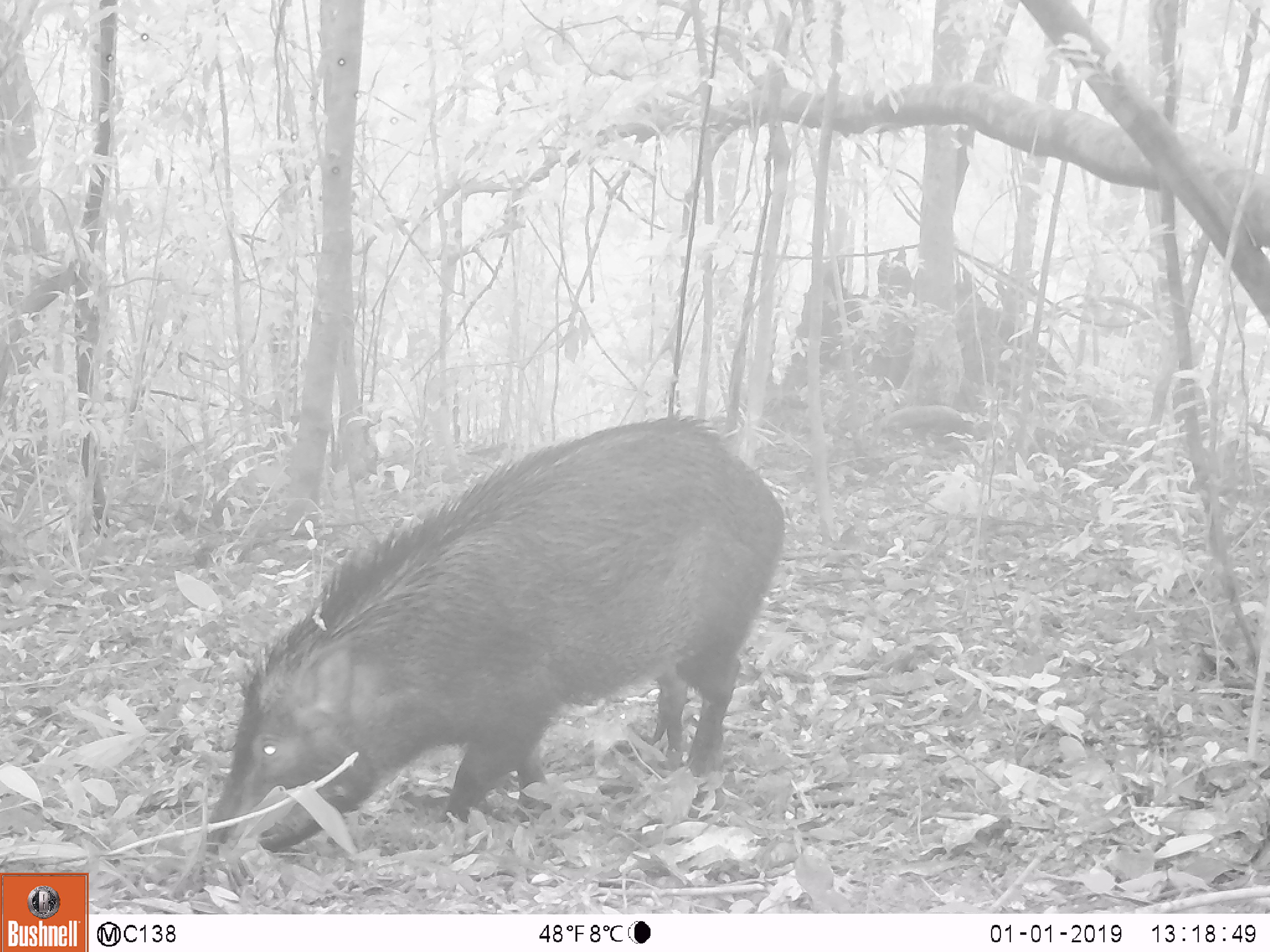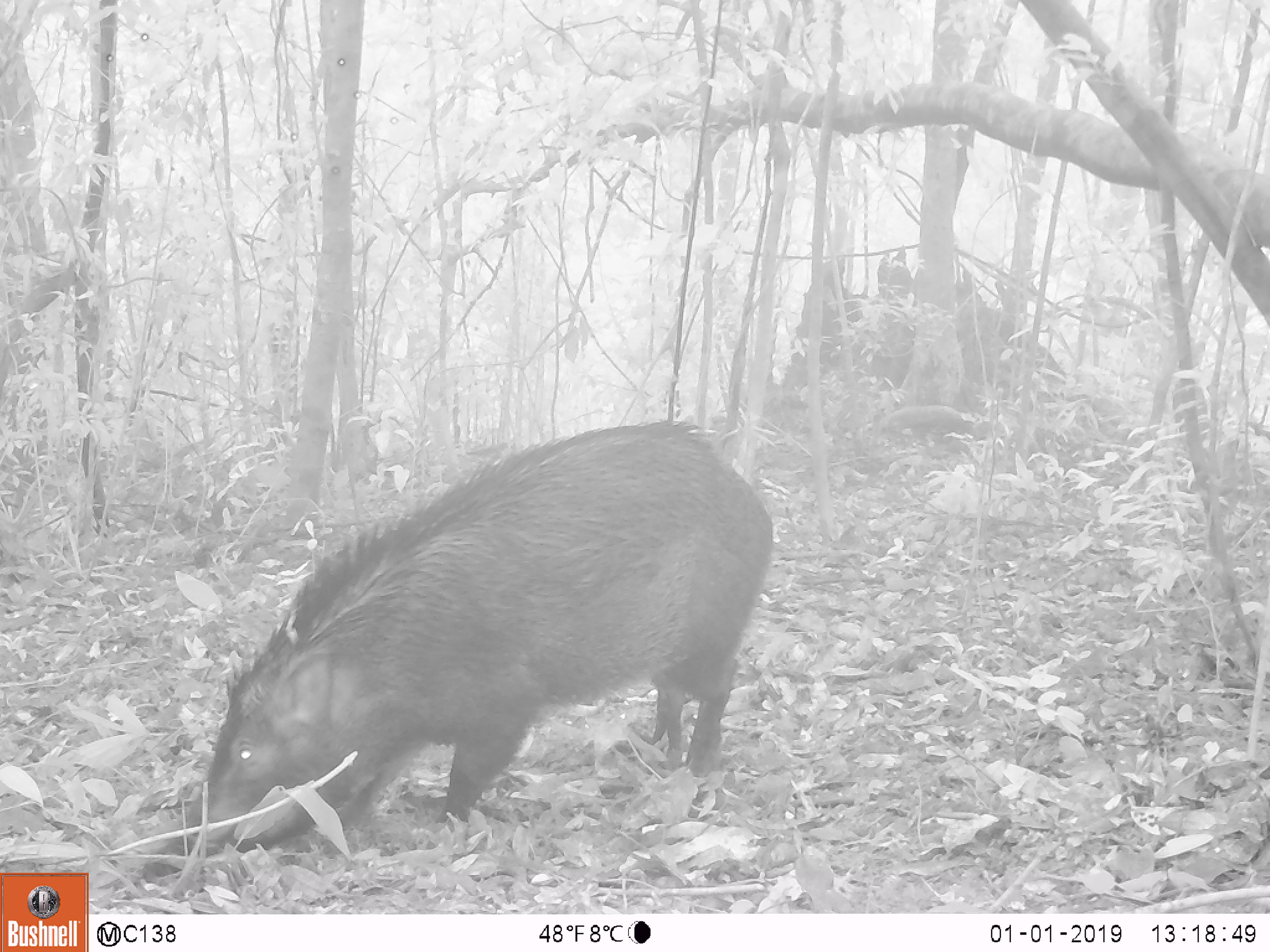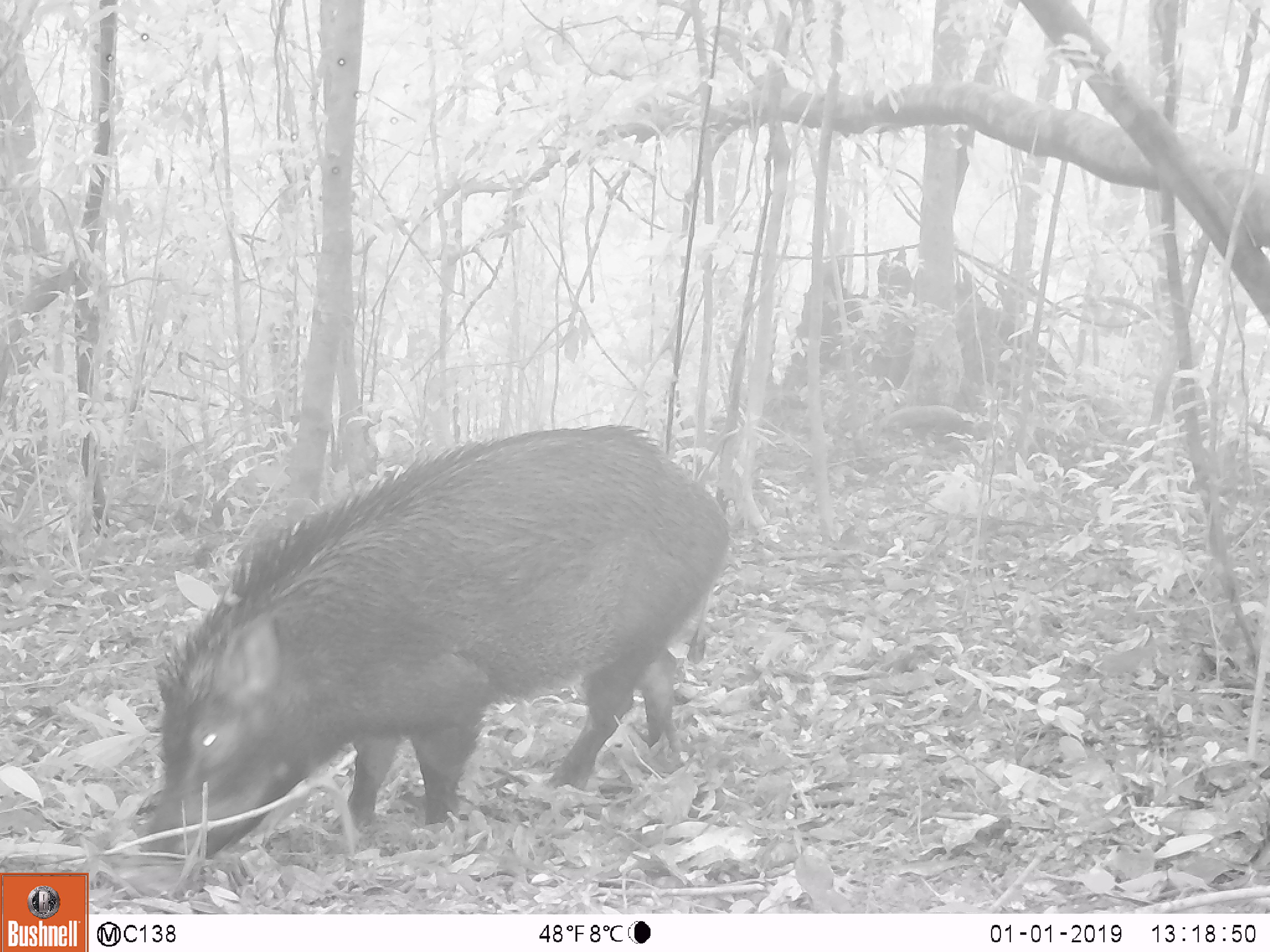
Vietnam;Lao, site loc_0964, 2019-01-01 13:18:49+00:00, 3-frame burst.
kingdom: Animalia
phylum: Chordata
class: Mammalia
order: Artiodactyla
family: Suidae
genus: Sus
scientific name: Sus scrofa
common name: eurasian wild pig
Eurasian wild pig (Sus scrofa). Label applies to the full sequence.